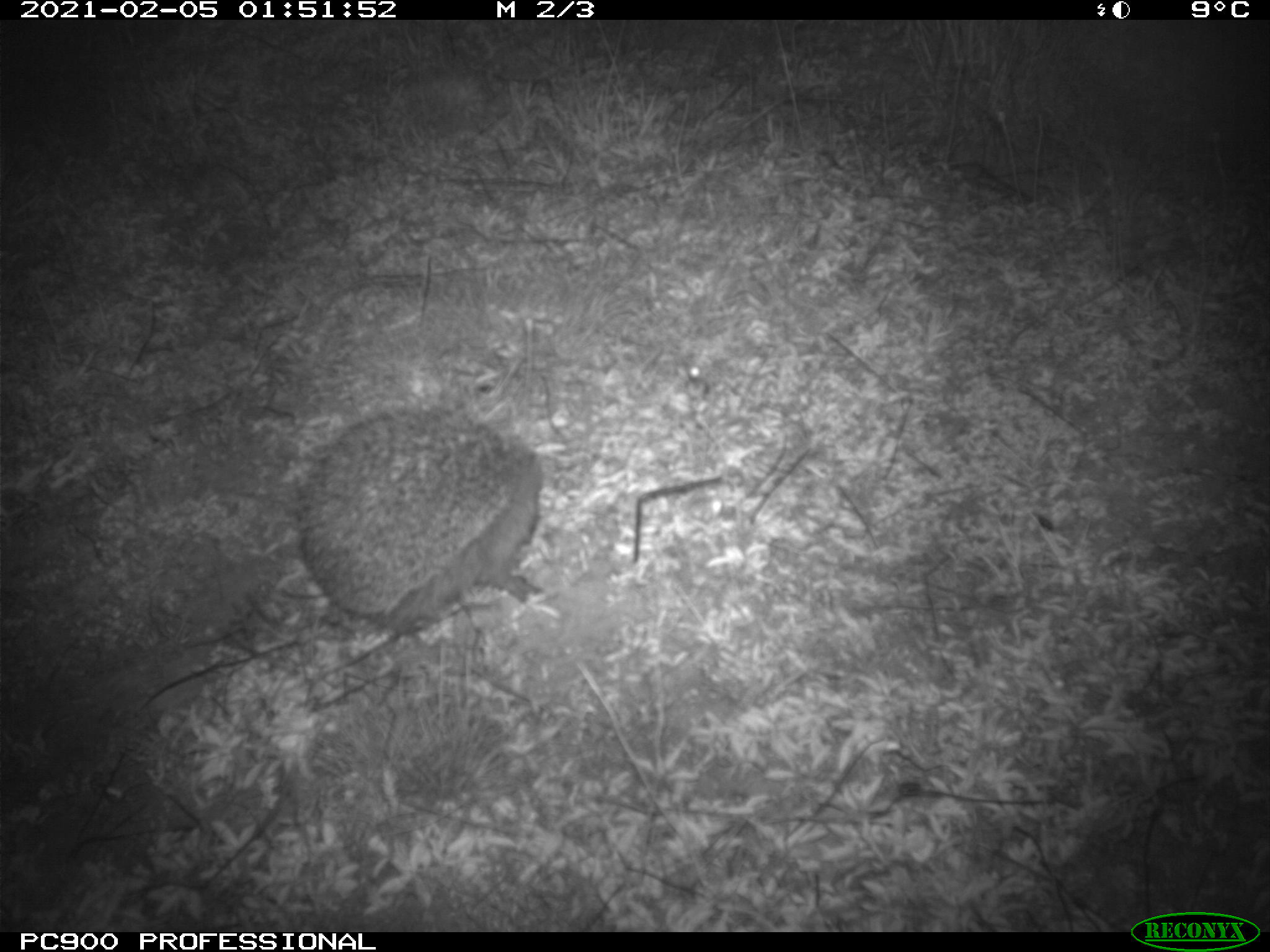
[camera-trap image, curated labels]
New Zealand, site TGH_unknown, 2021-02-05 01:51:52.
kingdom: Animalia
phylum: Chordata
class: Mammalia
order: Eulipotyphla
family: Erinaceidae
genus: Erinaceus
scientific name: Erinaceus europaeus europaeus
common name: european hedgehog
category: hedgehog